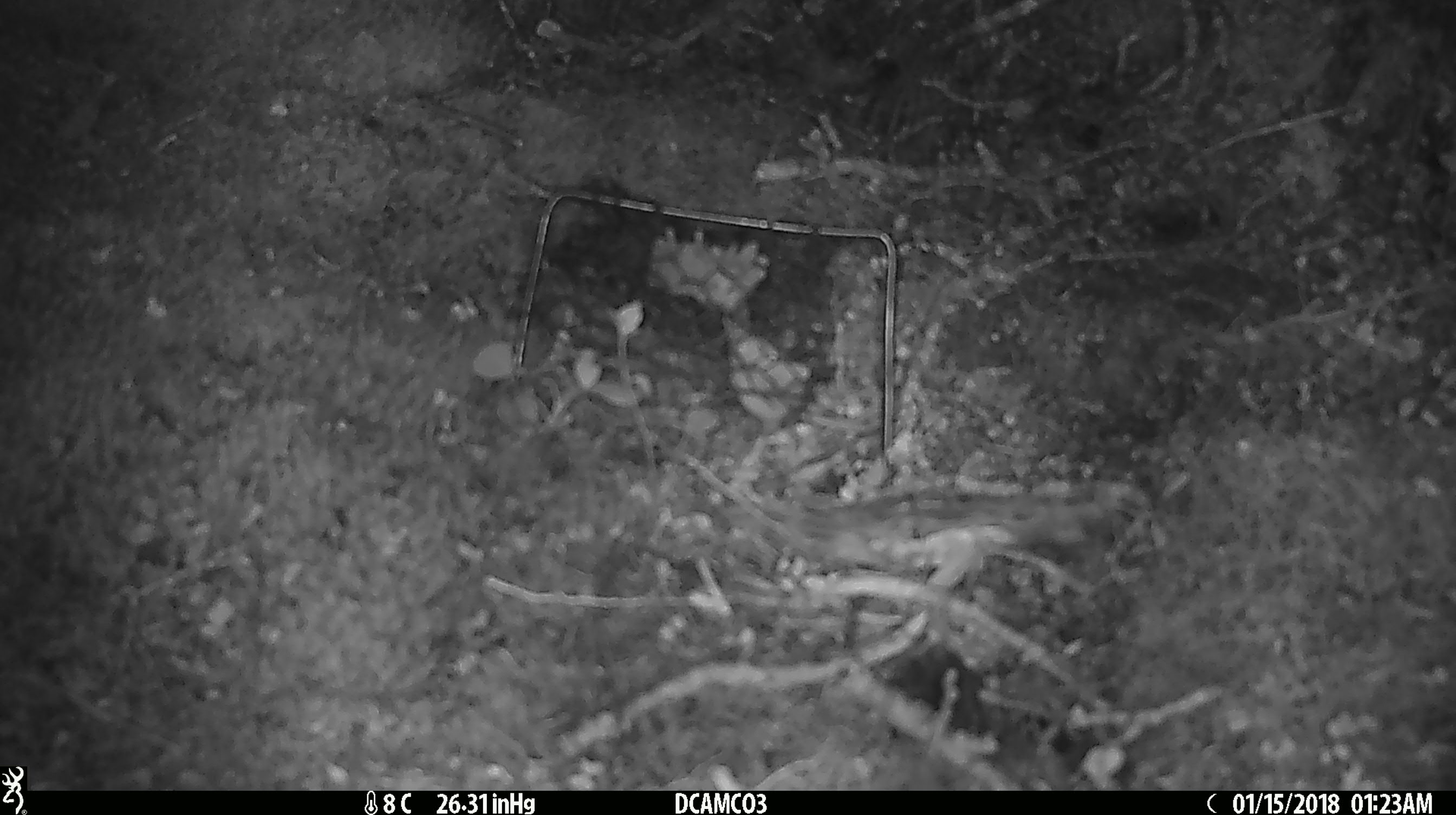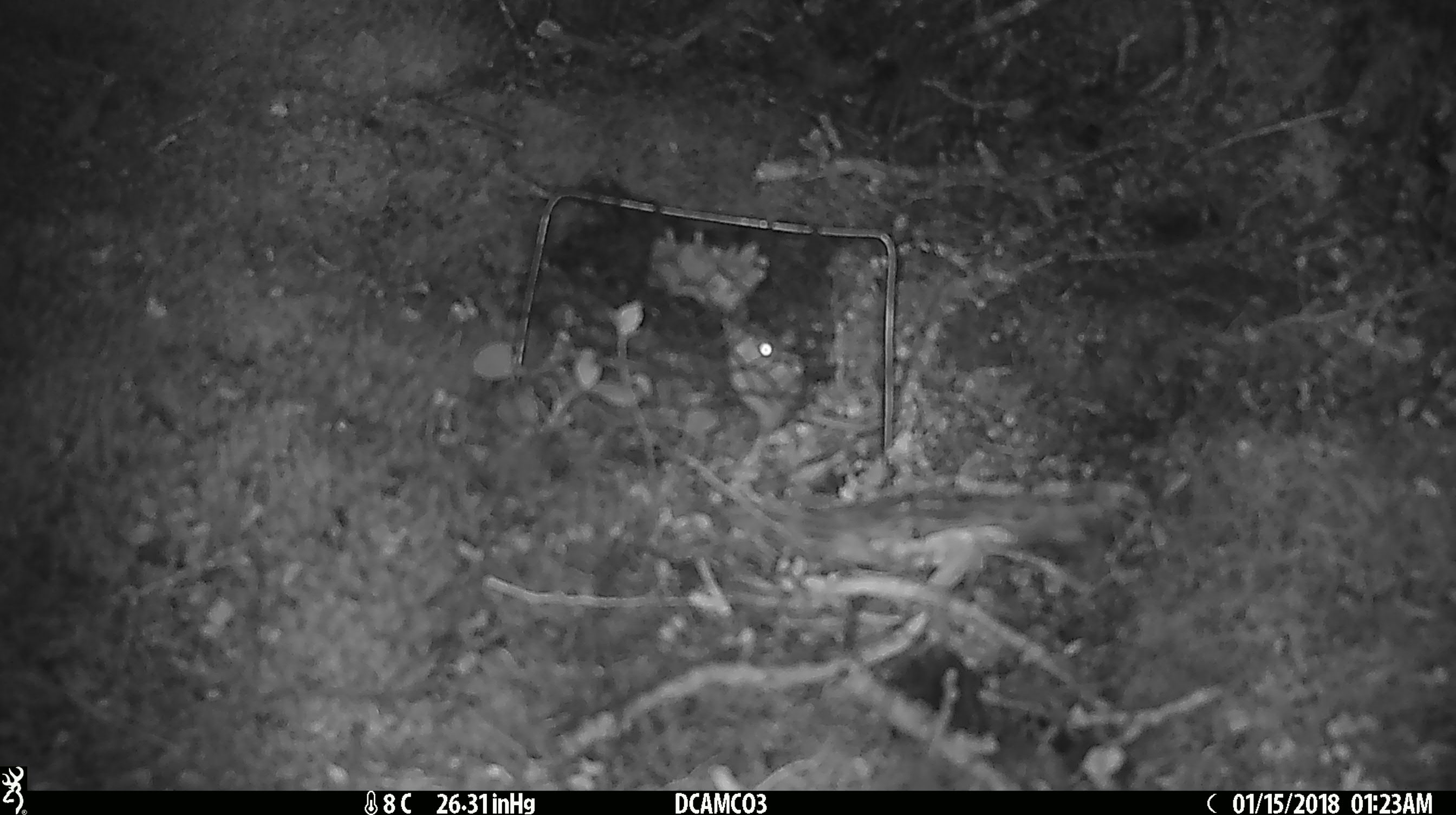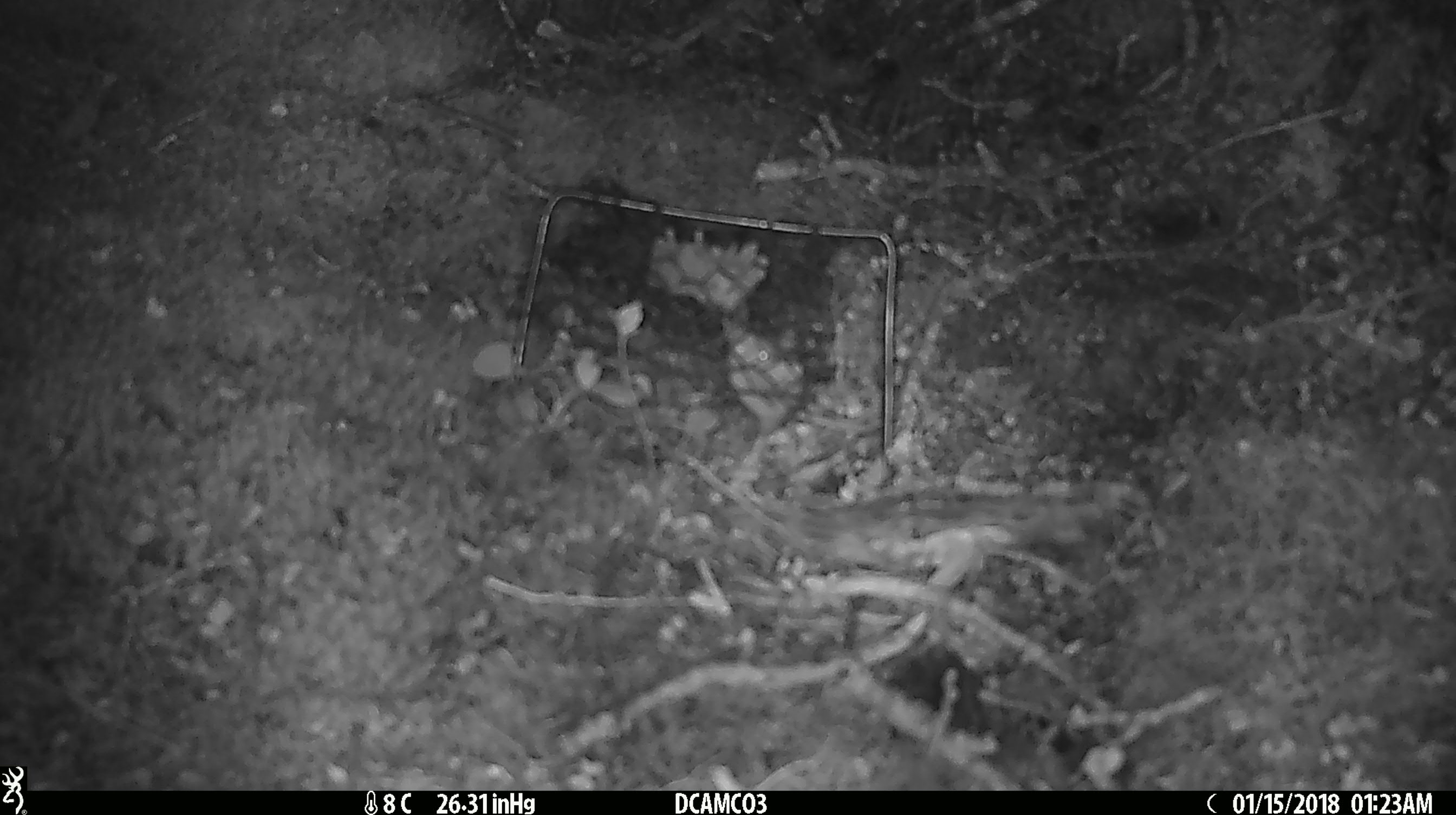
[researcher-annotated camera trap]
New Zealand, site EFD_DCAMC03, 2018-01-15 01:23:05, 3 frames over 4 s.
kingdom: Animalia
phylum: Chordata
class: Mammalia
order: Rodentia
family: Muridae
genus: Mus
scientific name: Mus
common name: mouse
Mouse (Mus).